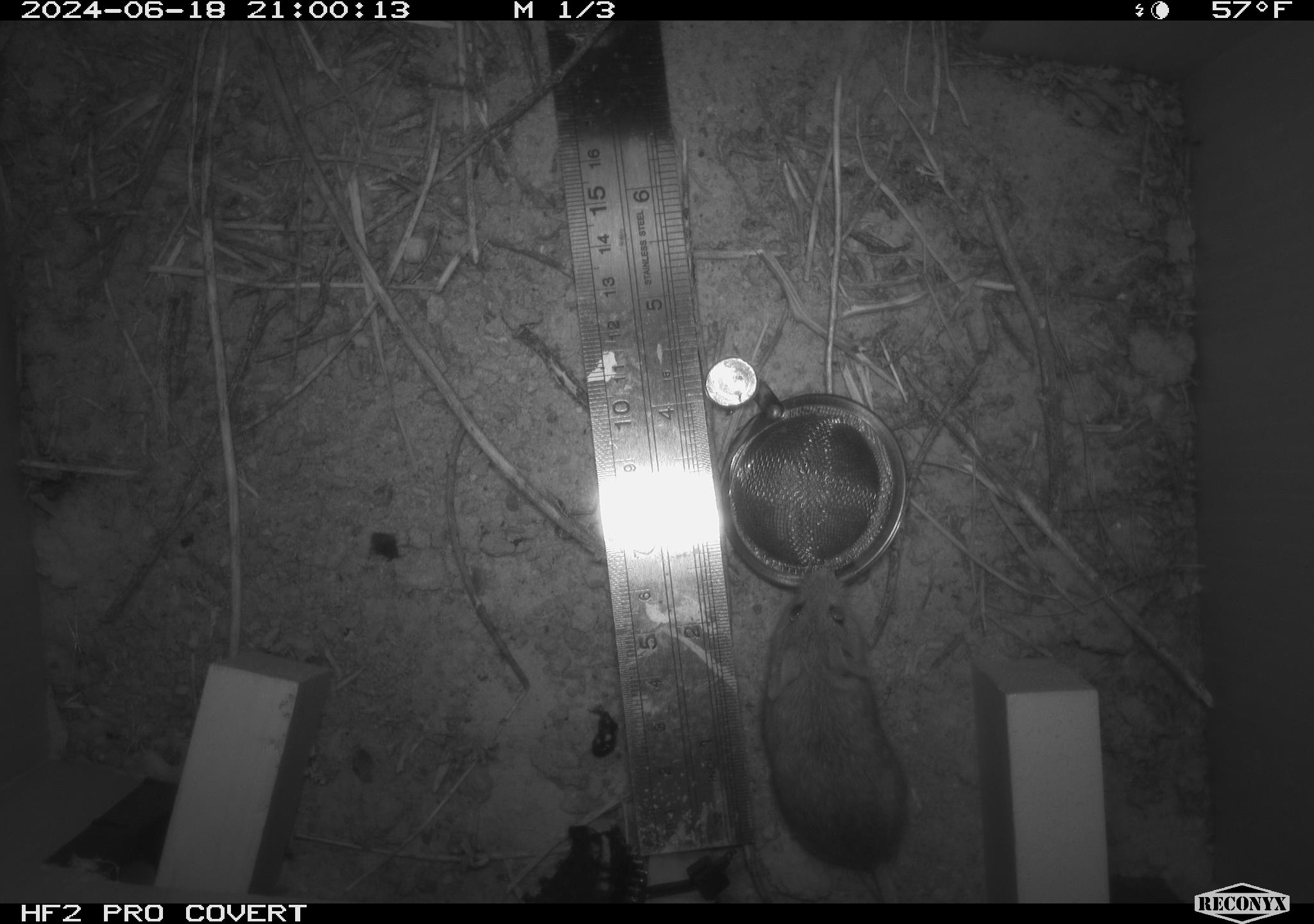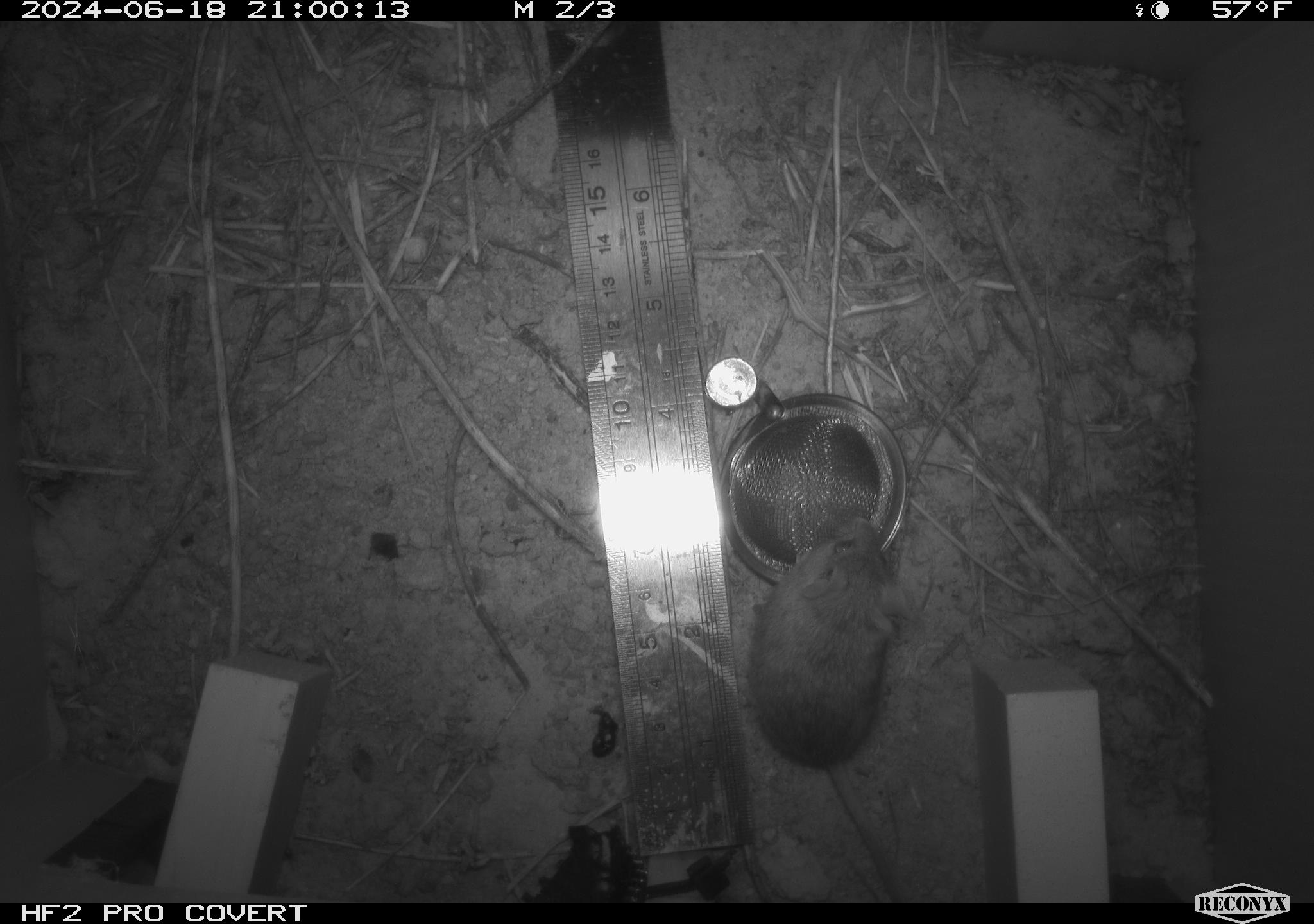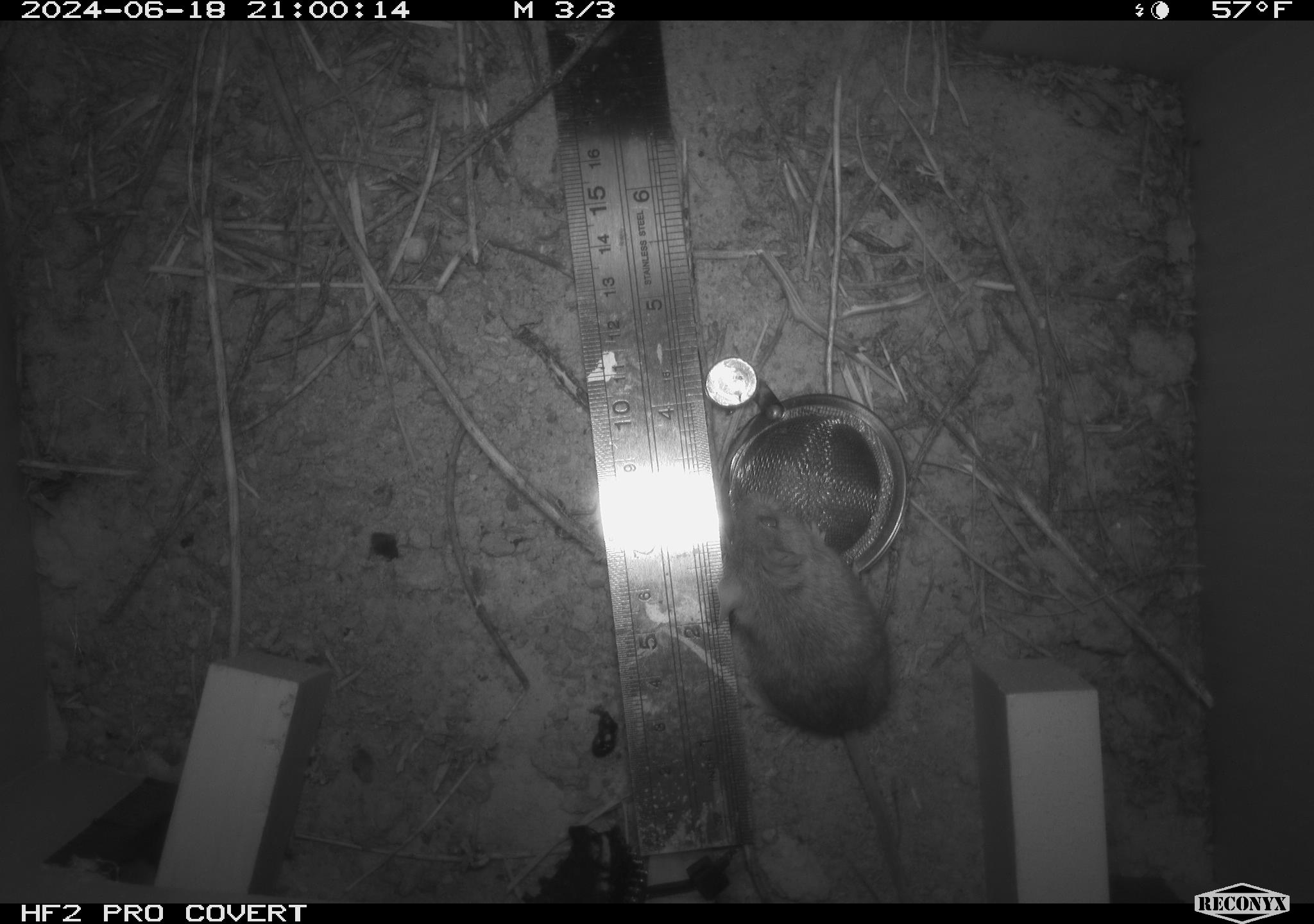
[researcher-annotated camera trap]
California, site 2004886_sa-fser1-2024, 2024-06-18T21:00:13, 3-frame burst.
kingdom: Animalia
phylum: Chordata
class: Mammalia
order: Rodentia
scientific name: Rodentia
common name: rodent